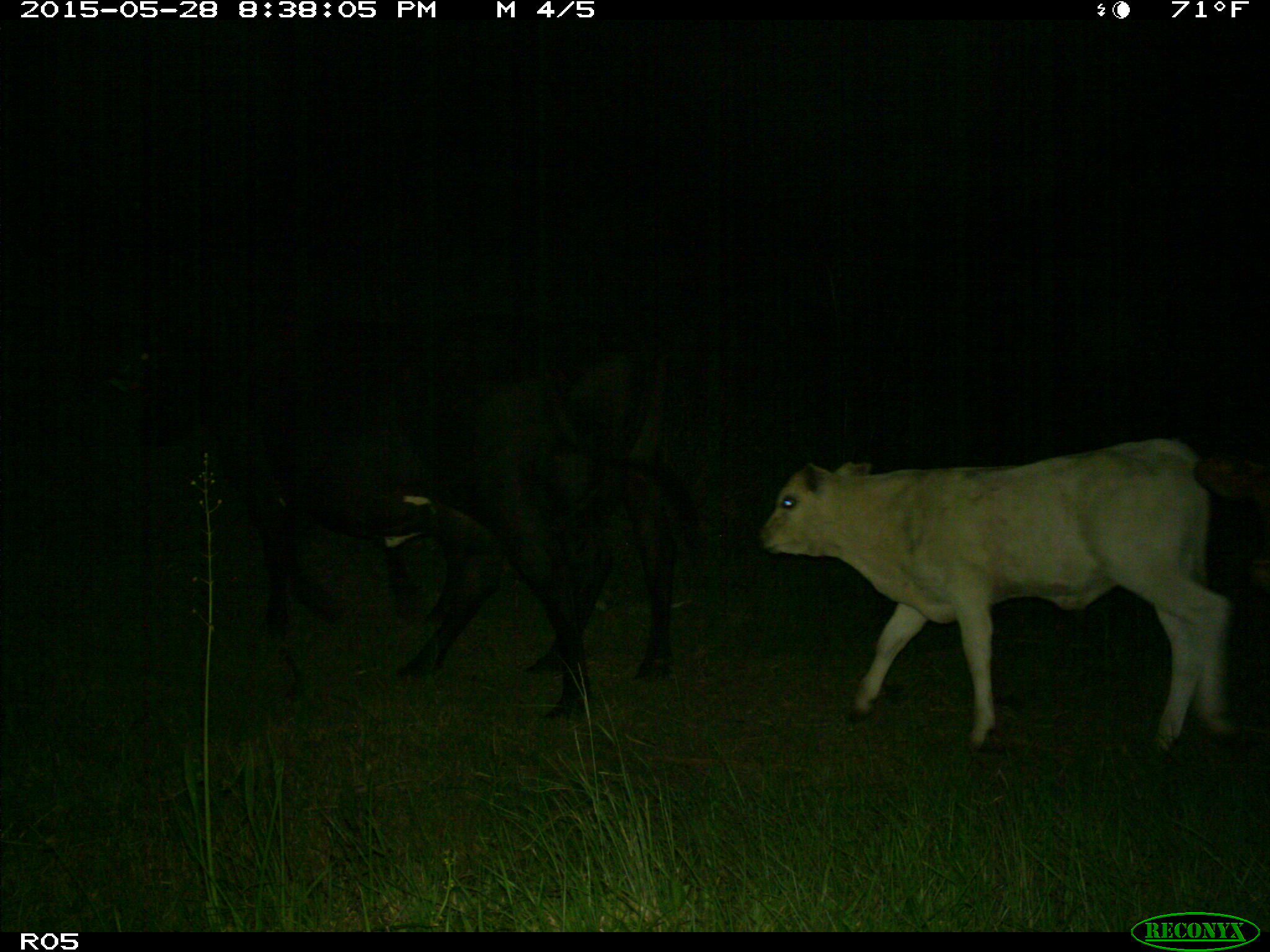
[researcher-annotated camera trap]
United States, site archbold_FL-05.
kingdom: Animalia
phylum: Chordata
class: Mammalia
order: Artiodactyla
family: Bovidae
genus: Bos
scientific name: Bos taurus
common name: domestic cow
Bos taurus (domestic cow).